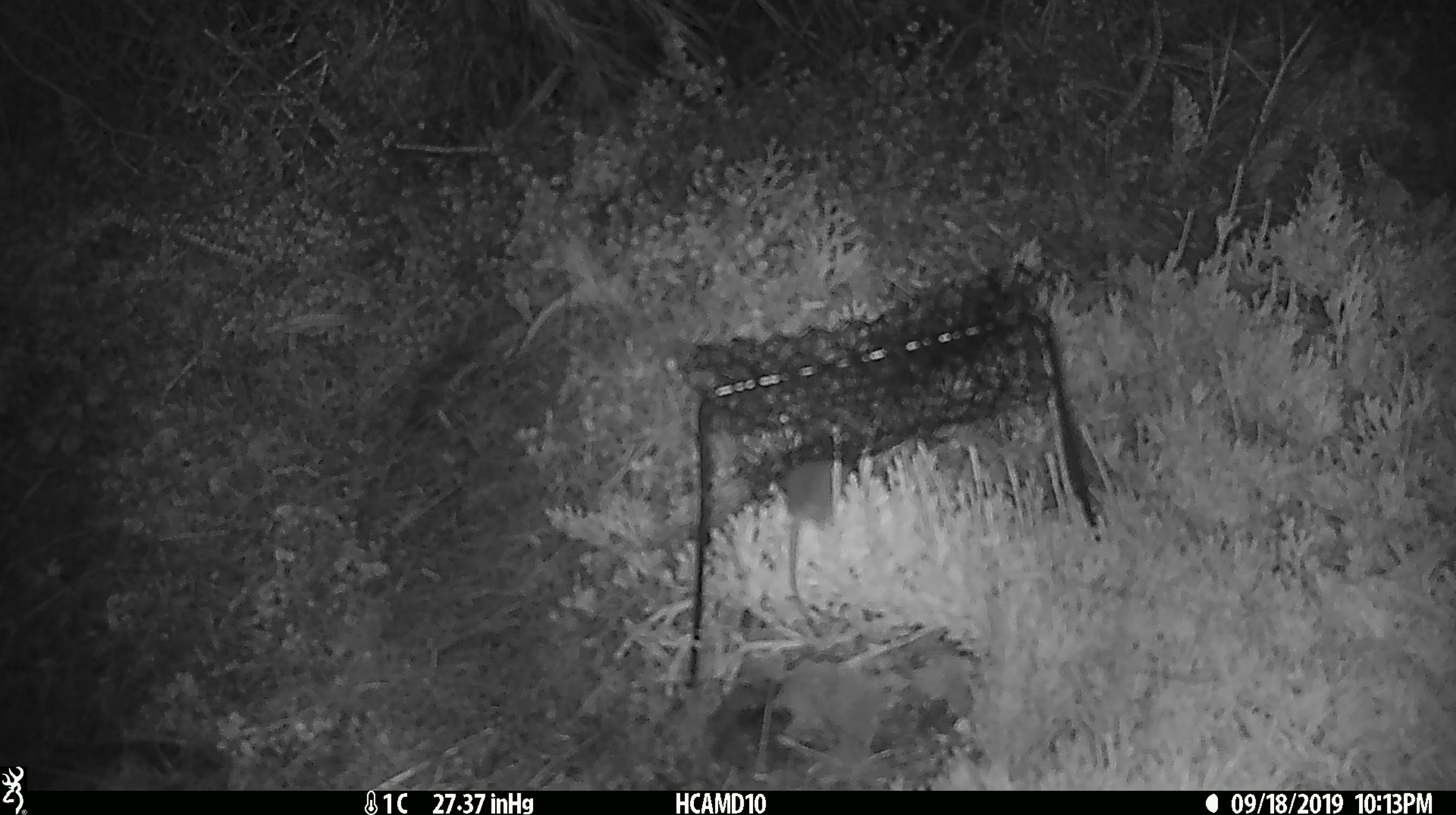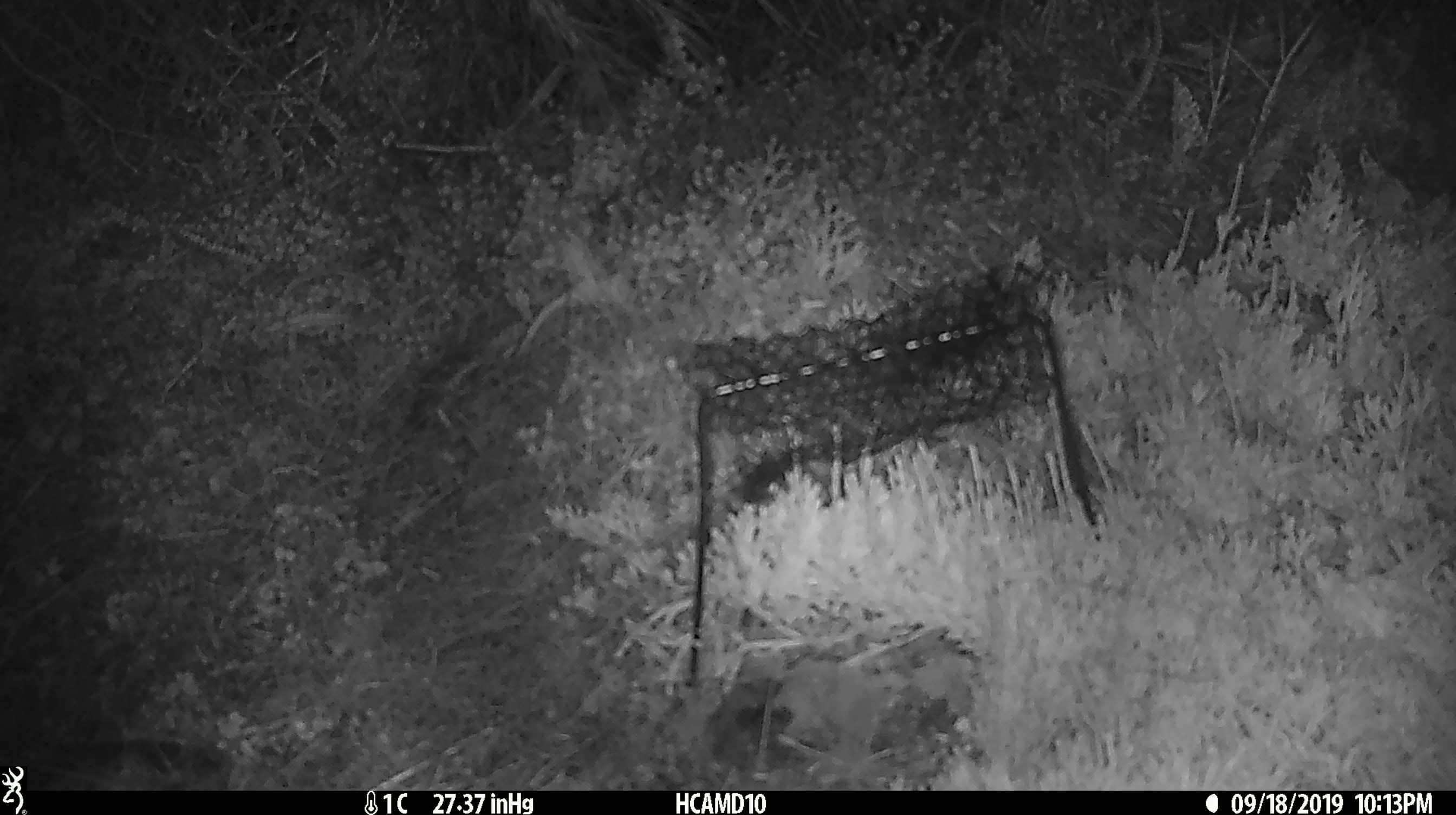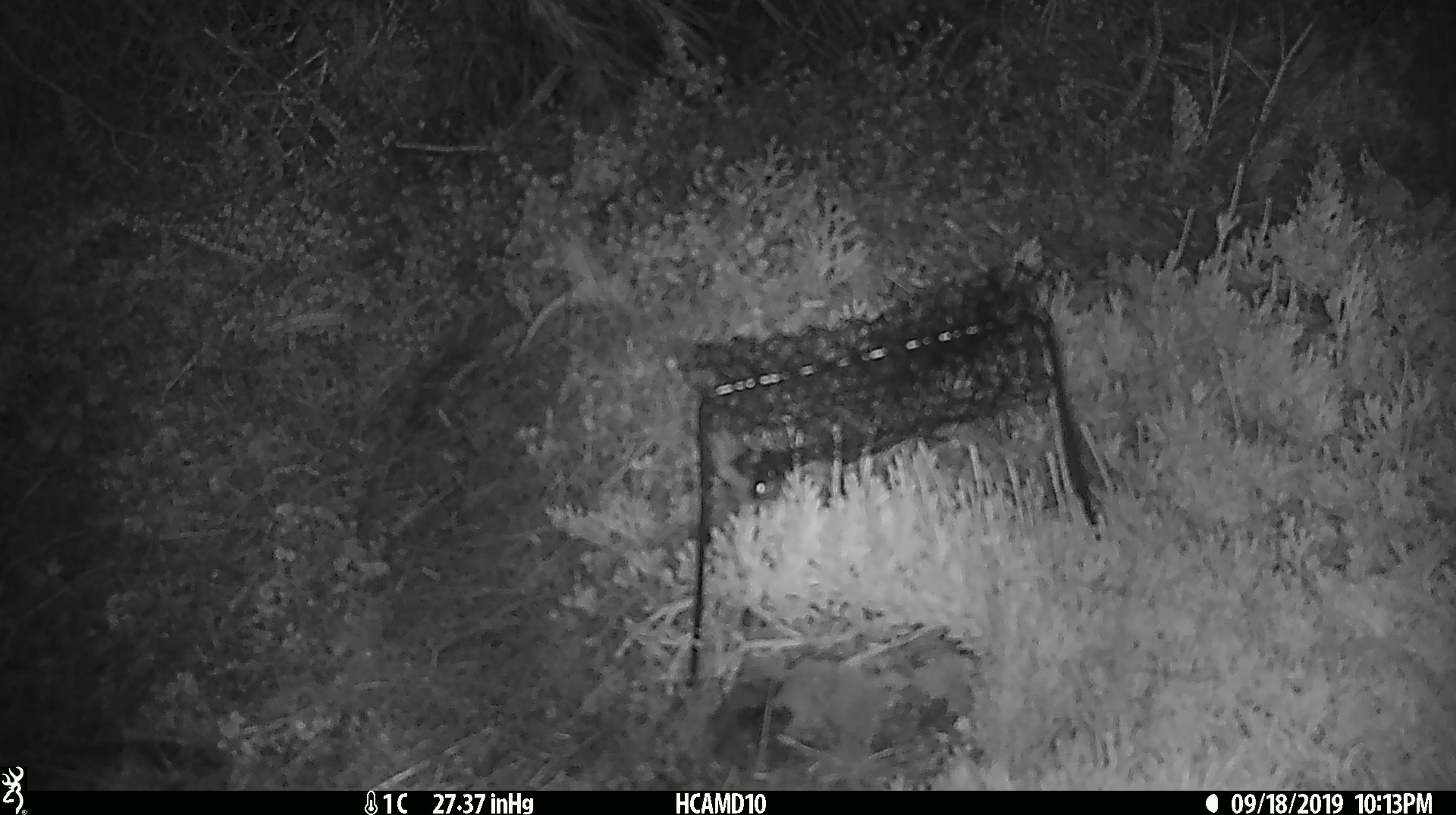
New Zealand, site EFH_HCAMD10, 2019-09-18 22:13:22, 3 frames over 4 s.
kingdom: Animalia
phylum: Chordata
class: Mammalia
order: Rodentia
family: Muridae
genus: Mus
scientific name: Mus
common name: mouse